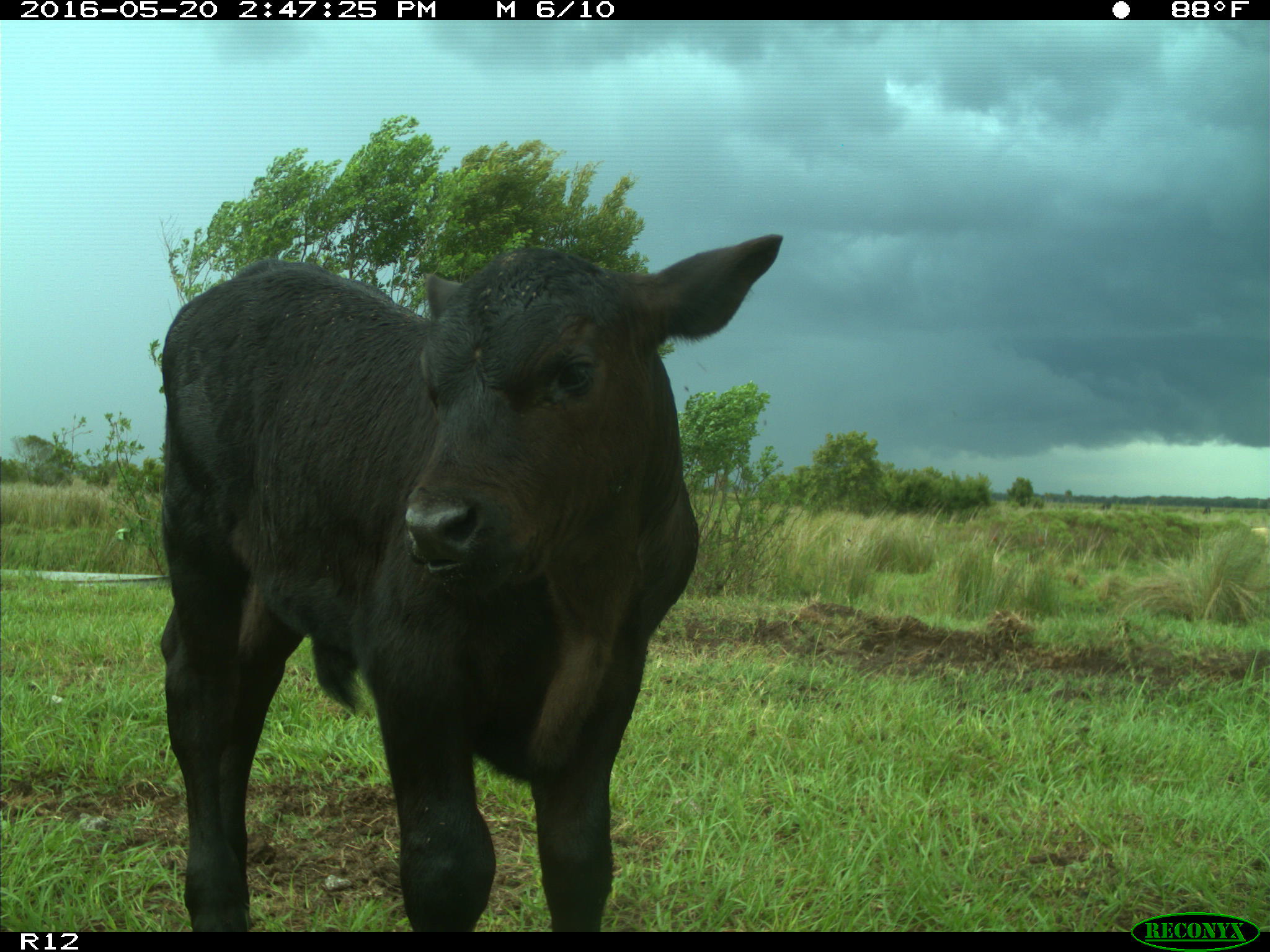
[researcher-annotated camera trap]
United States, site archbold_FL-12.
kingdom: Animalia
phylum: Chordata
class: Mammalia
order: Artiodactyla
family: Bovidae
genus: Bos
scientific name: Bos taurus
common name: domestic cow